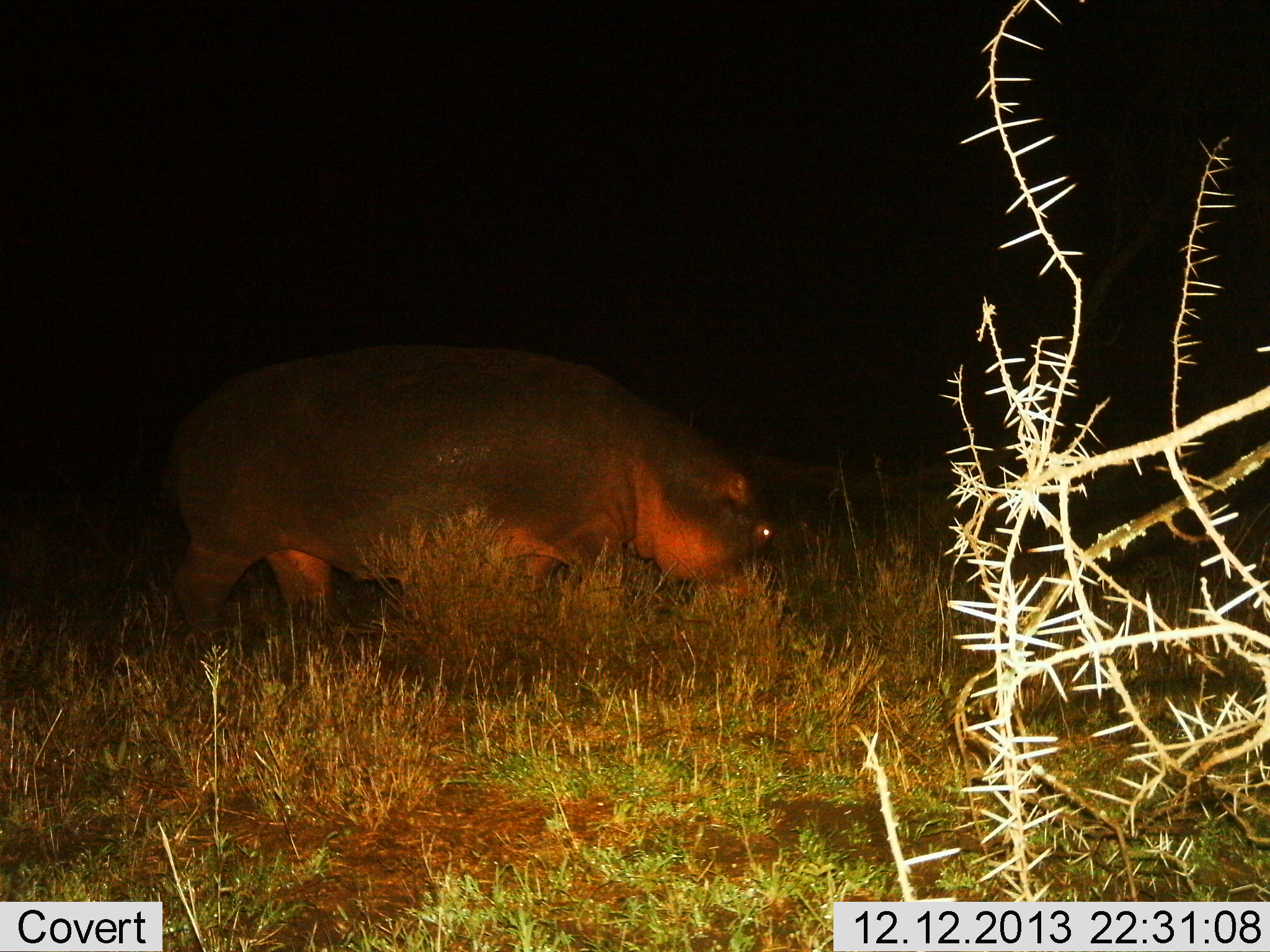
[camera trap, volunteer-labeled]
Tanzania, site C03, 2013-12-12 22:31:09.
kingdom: Animalia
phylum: Chordata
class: Mammalia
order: Artiodactyla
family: Hippopotamidae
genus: Hippopotamus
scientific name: Hippopotamus amphibius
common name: hippopotamus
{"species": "hippopotamus (Hippopotamus amphibius)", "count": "1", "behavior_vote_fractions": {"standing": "10%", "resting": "0%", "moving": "80%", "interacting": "0%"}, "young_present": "0%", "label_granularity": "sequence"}